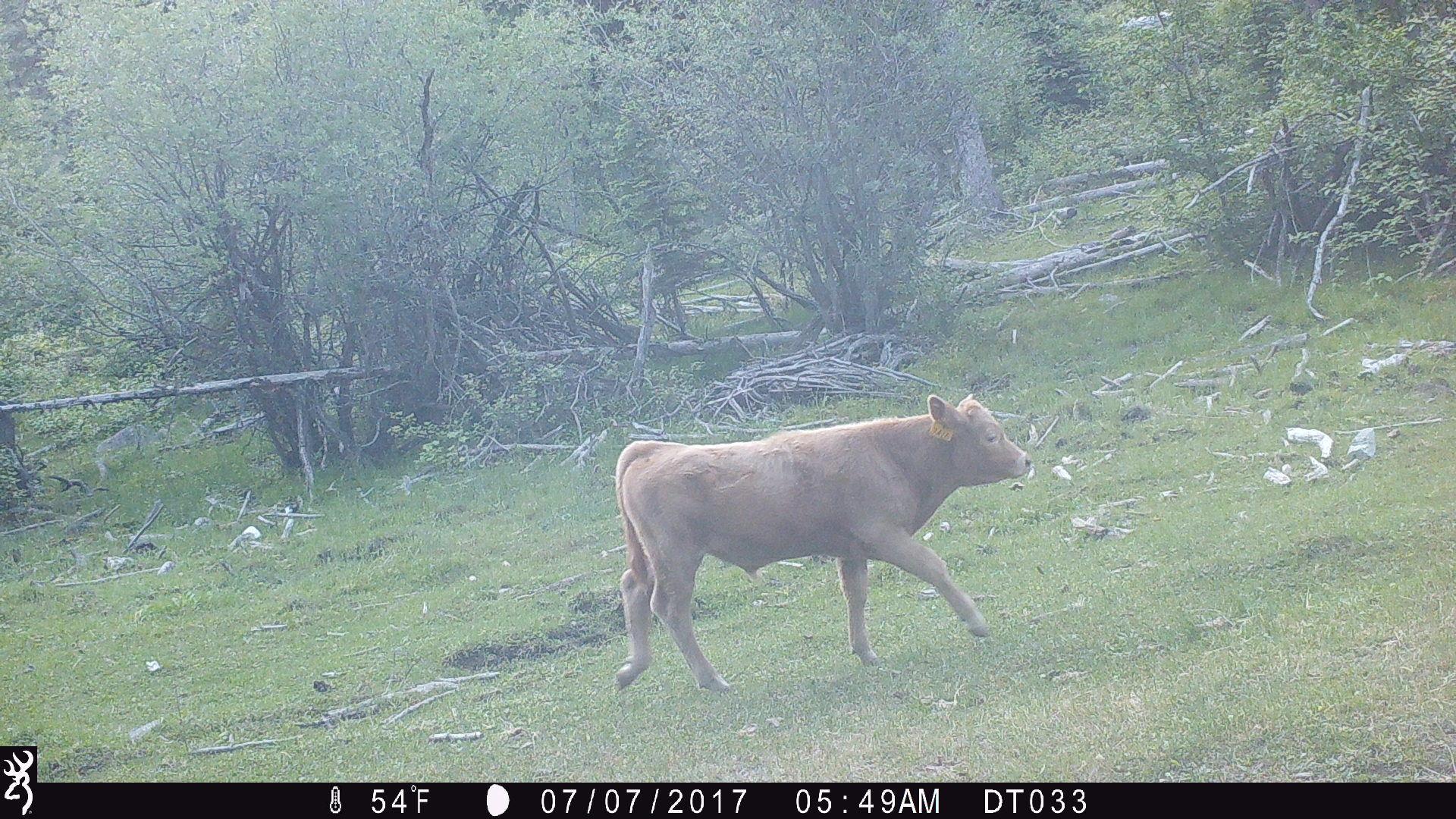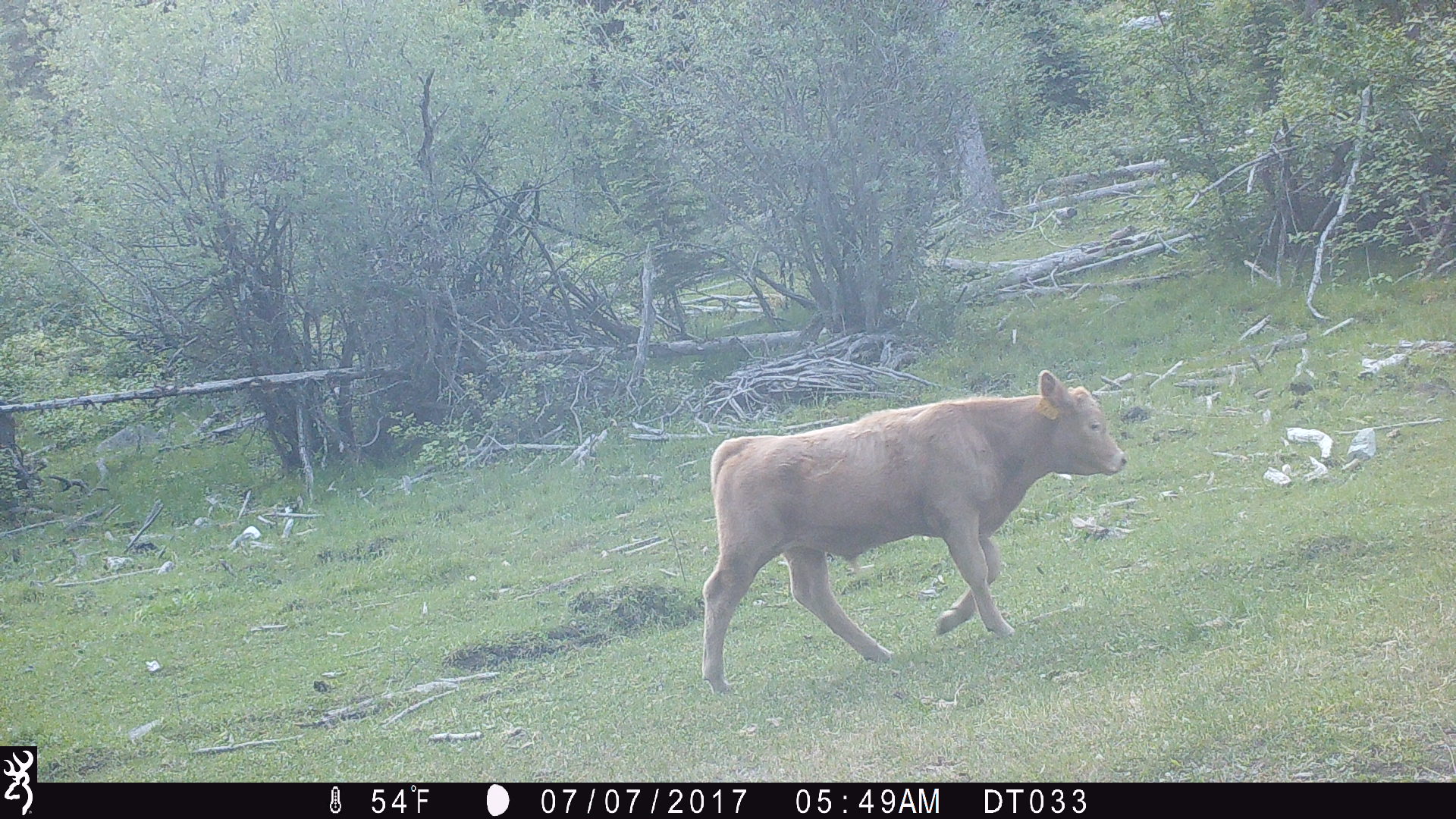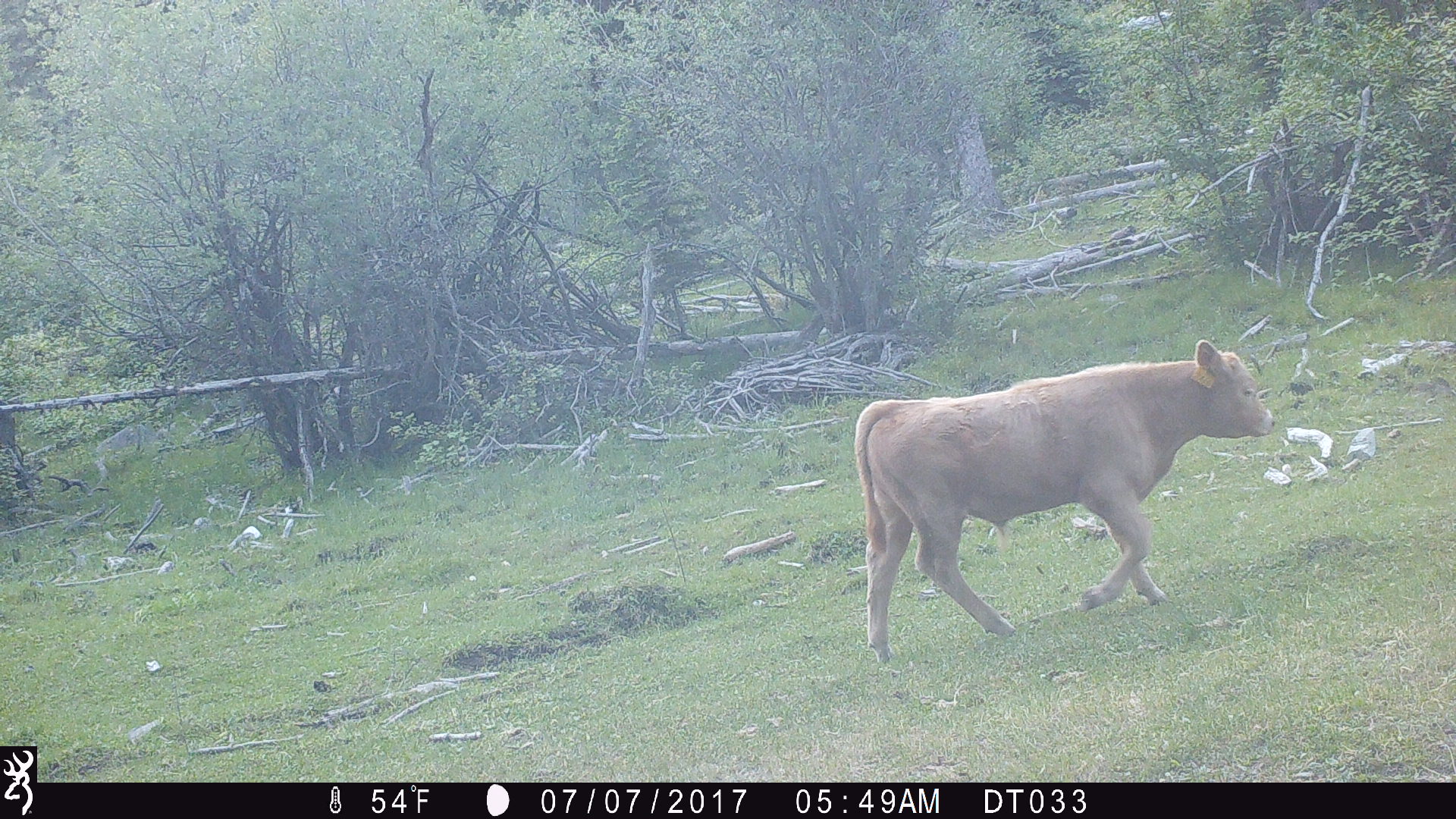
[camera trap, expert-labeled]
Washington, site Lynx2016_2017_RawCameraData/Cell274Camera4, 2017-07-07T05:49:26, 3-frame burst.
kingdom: Animalia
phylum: Chordata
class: Mammalia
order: Artiodactyla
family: Bovidae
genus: Bos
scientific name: Bos taurus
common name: domestic cattle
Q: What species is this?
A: Domestic cattle (Bos taurus).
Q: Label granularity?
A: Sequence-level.